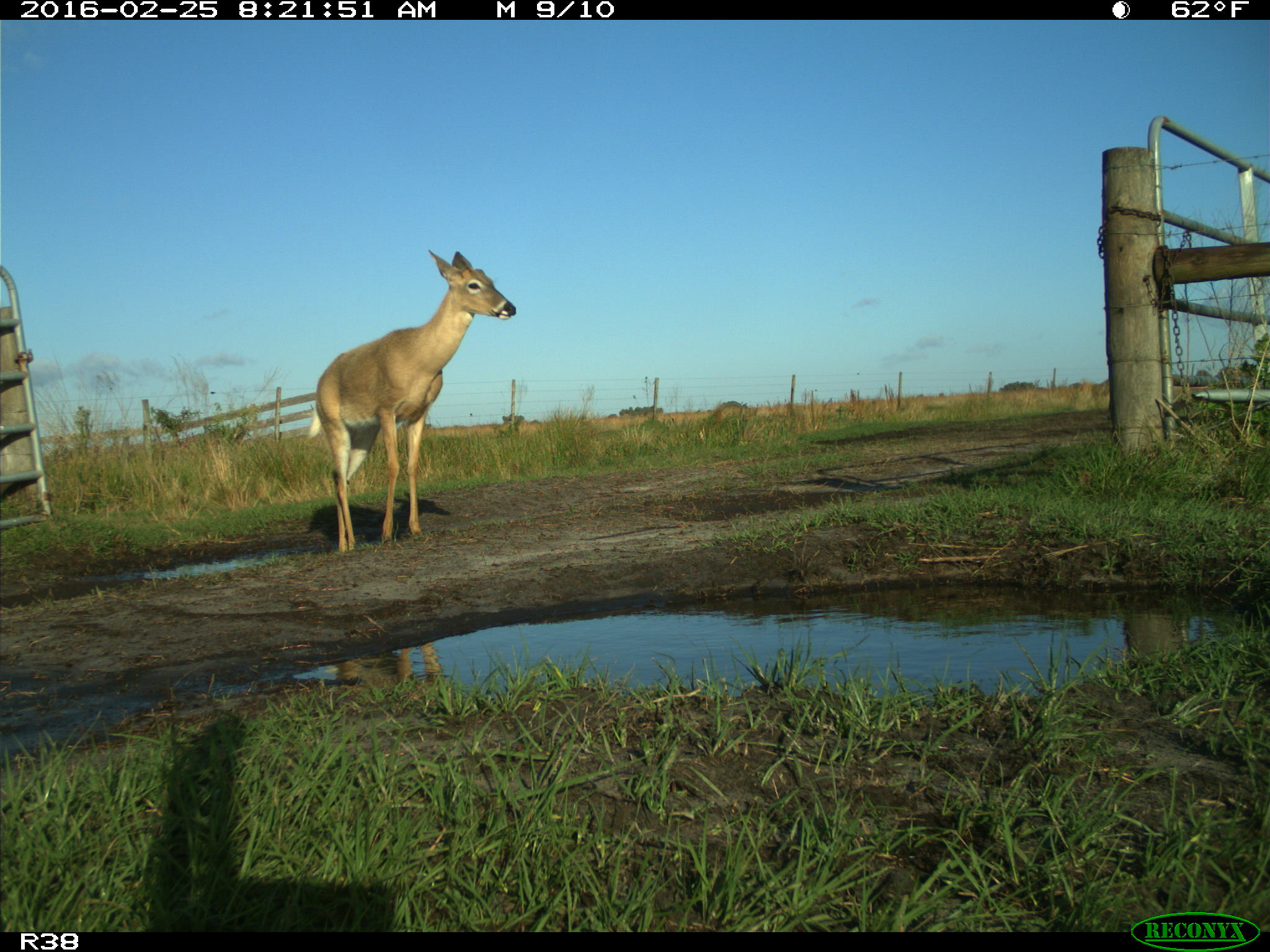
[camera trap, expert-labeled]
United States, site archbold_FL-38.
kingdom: Animalia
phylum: Chordata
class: Mammalia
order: Artiodactyla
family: Cervidae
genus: Odocoileus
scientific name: Odocoileus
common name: deer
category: unidentified deer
Unidentified deer (deer) (Odocoileus).